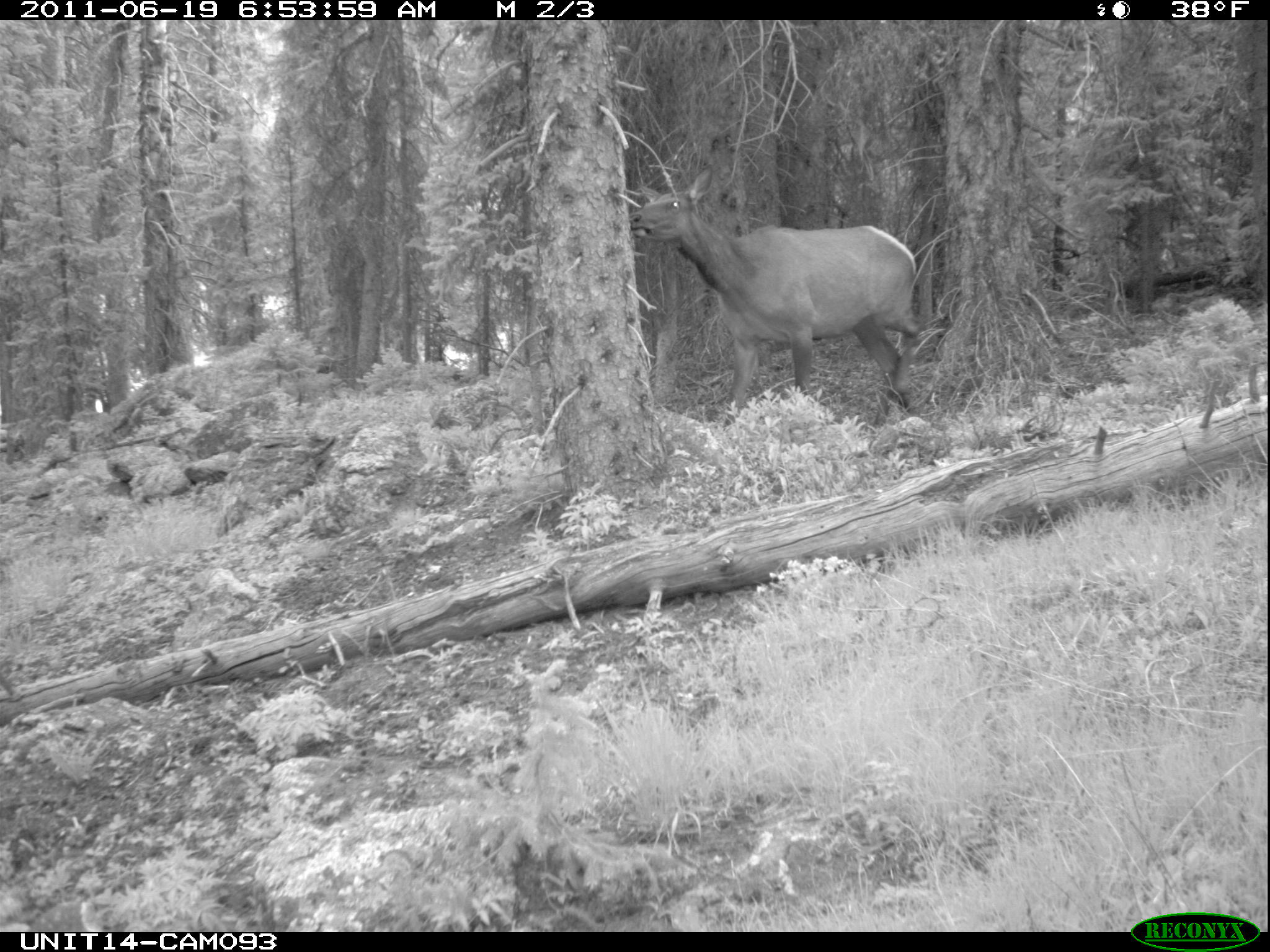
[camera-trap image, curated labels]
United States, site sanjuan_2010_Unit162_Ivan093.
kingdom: Animalia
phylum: Chordata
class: Mammalia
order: Artiodactyla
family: Cervidae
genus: Cervus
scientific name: Cervus elaphus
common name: red deer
Cervus elaphus (red deer).